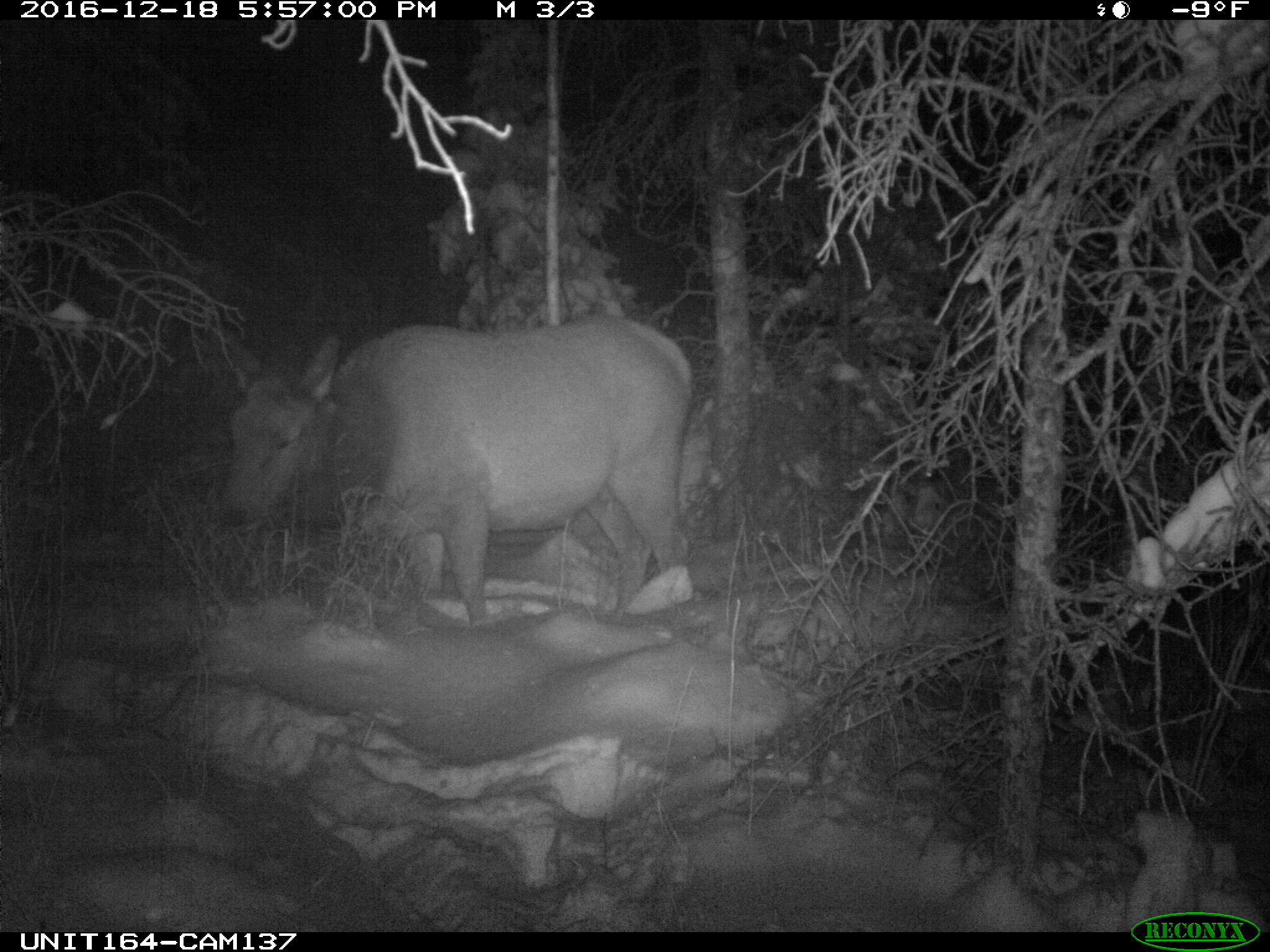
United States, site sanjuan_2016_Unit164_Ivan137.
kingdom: Animalia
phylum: Chordata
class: Mammalia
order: Artiodactyla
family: Cervidae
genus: Cervus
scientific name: Cervus elaphus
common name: red deer